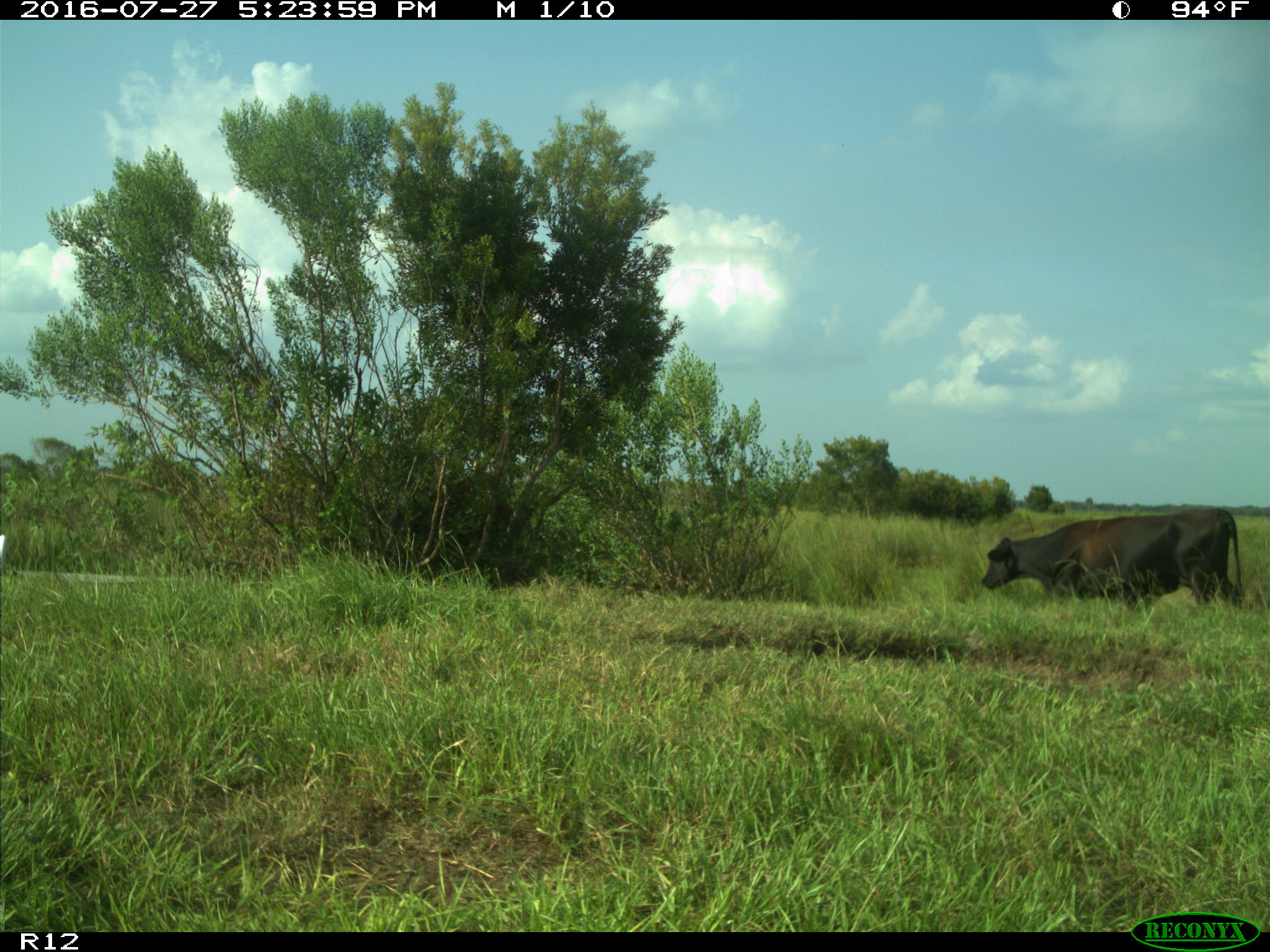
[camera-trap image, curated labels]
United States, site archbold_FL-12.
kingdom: Animalia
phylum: Chordata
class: Mammalia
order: Artiodactyla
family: Bovidae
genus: Bos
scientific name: Bos taurus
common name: domestic cow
Bos taurus (domestic cow).